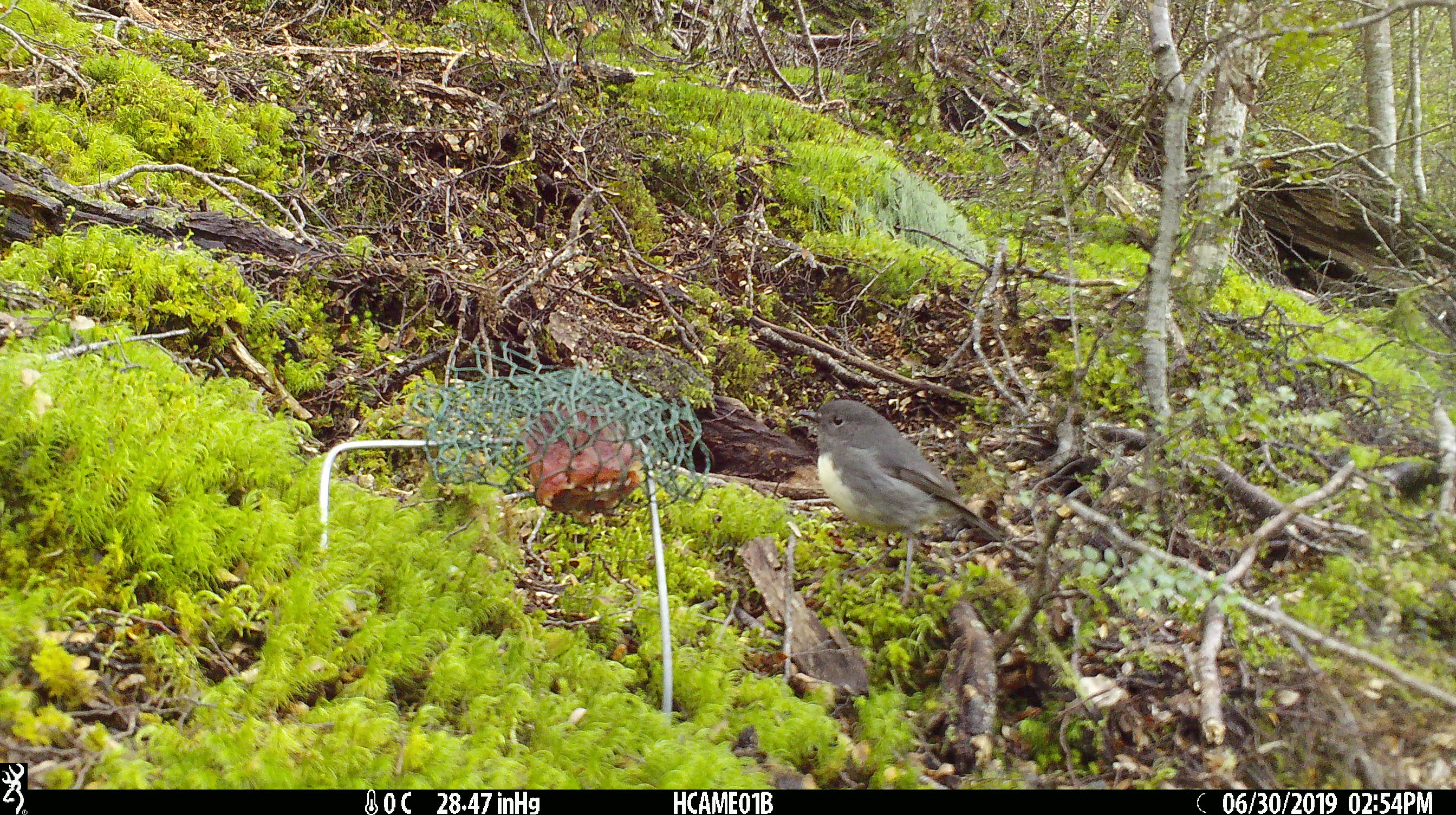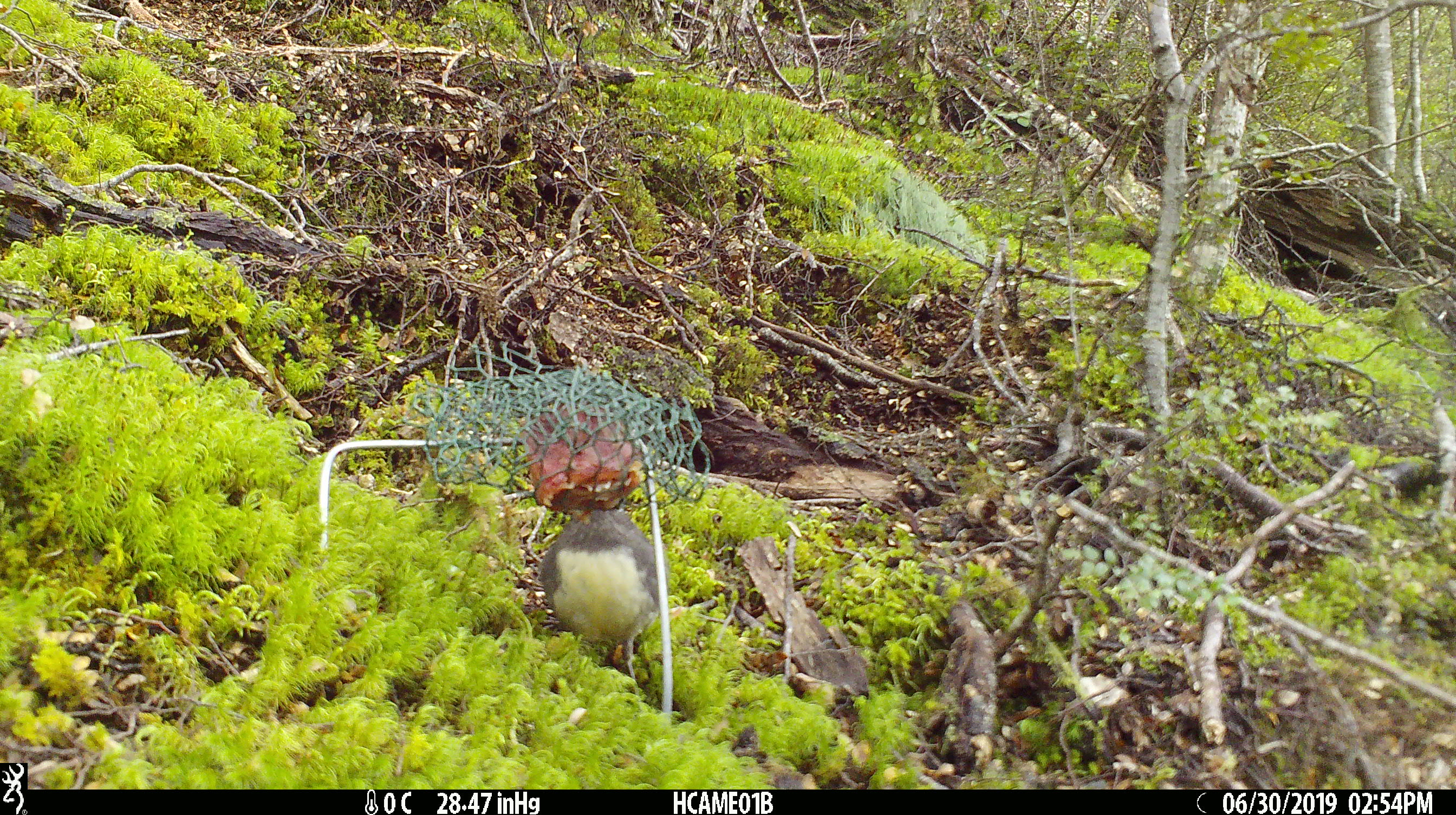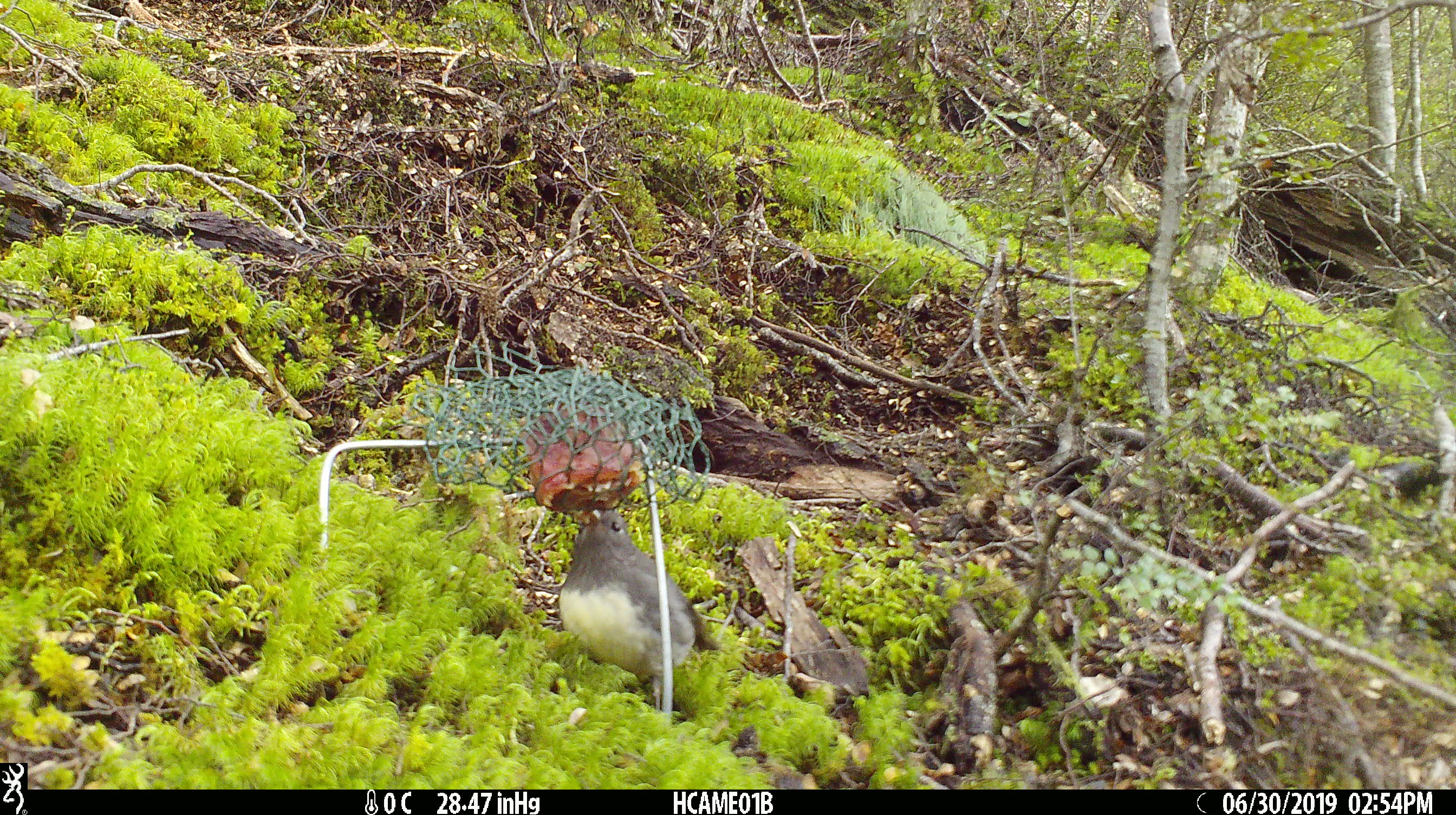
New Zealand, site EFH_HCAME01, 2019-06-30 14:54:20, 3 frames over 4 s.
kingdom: Animalia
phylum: Chordata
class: Aves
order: Passeriformes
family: Petroicidae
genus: Petroica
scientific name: Petroica australis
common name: new zealand robin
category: robin